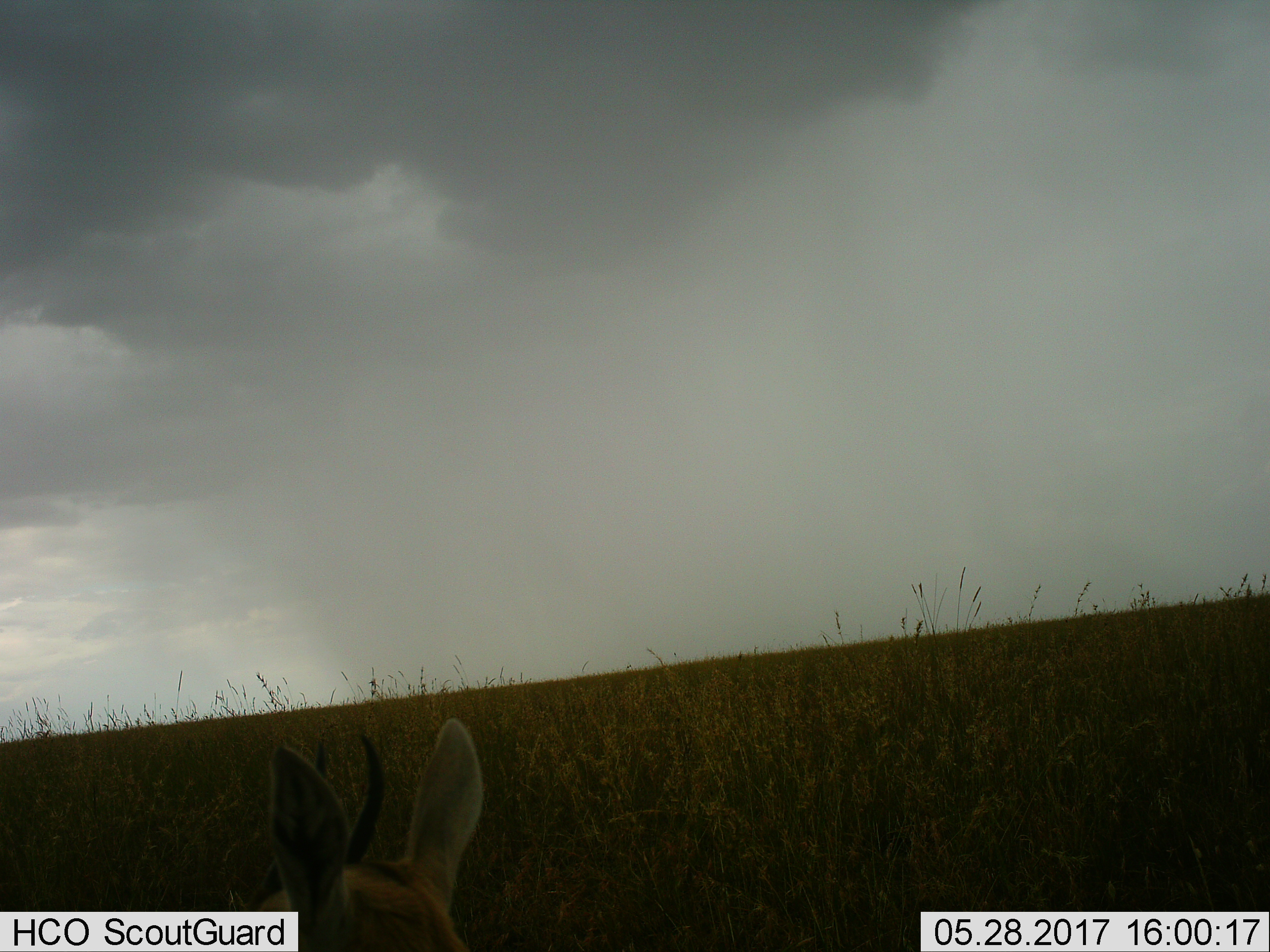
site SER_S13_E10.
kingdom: Animalia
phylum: Chordata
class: Mammalia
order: Artiodactyla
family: Bovidae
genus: Eudorcas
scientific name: Eudorcas thomsonii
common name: thomson's gazelle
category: gazellethomsons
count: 1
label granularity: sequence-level